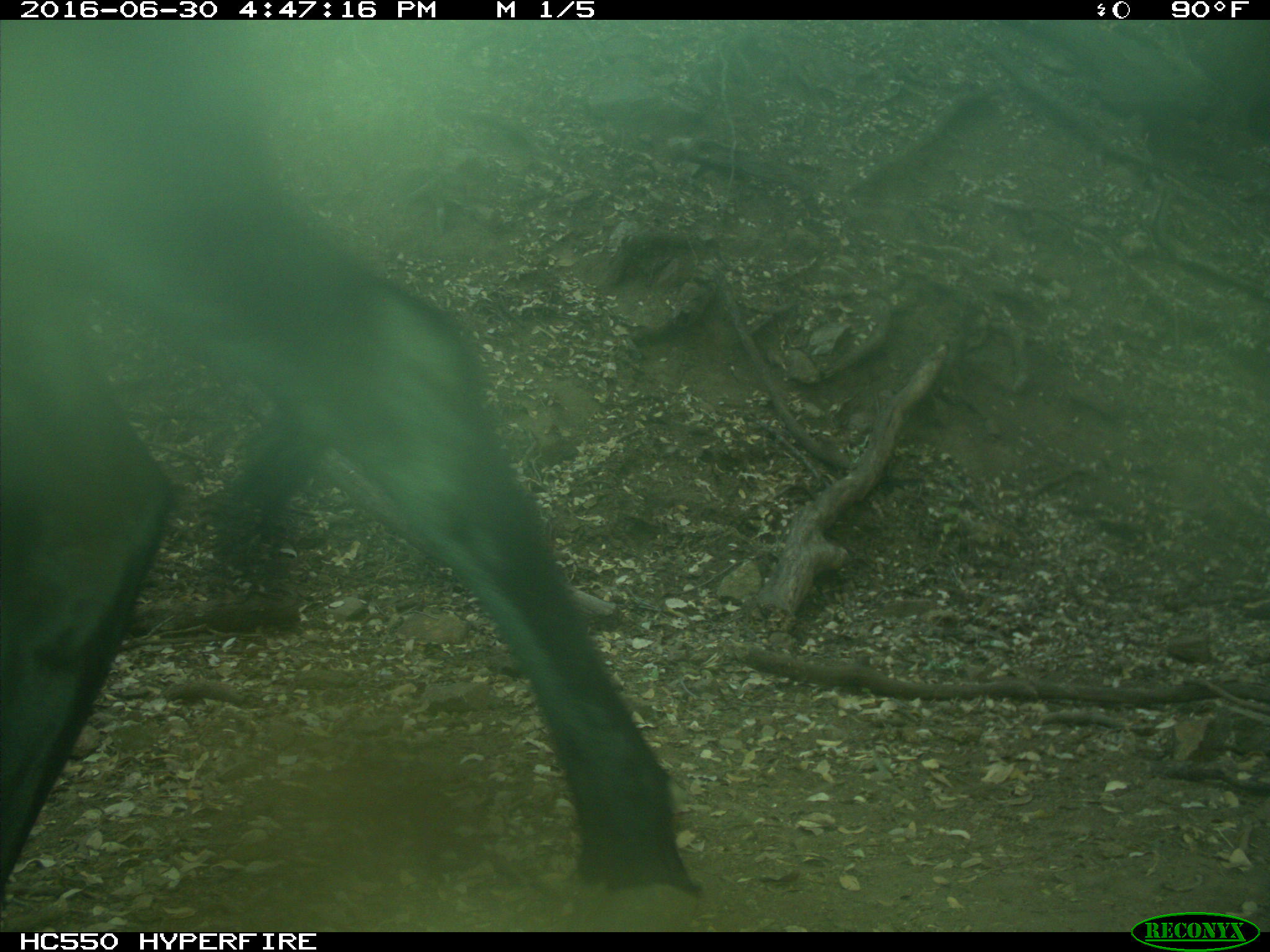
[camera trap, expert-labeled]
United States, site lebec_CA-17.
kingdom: Animalia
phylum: Chordata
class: Mammalia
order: Artiodactyla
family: Bovidae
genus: Bos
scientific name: Bos taurus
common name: domestic cow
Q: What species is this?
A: Bos taurus (domestic cow).